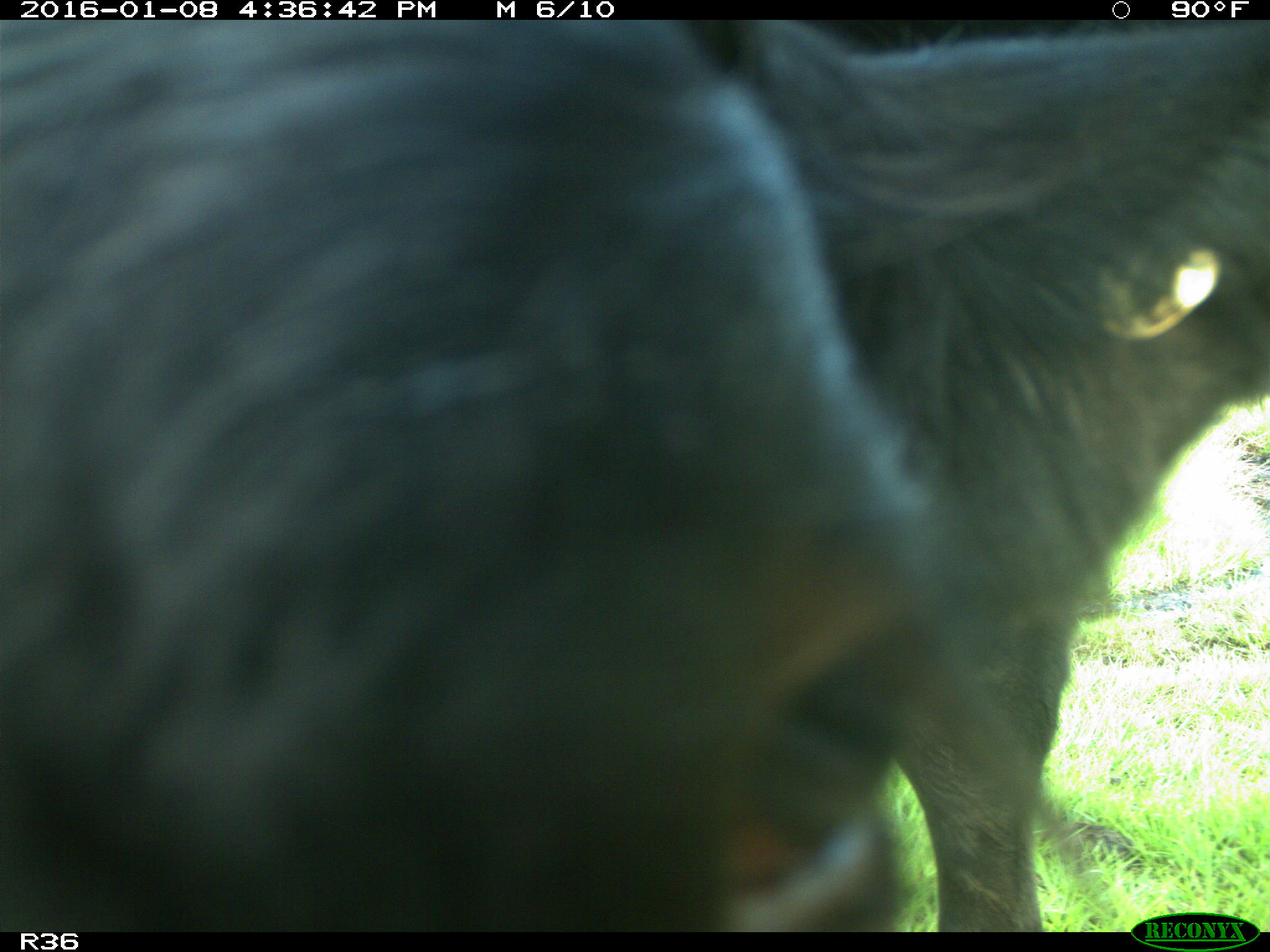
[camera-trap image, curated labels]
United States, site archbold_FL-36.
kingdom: Animalia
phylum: Chordata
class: Mammalia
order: Artiodactyla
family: Bovidae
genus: Bos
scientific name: Bos taurus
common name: domestic cow